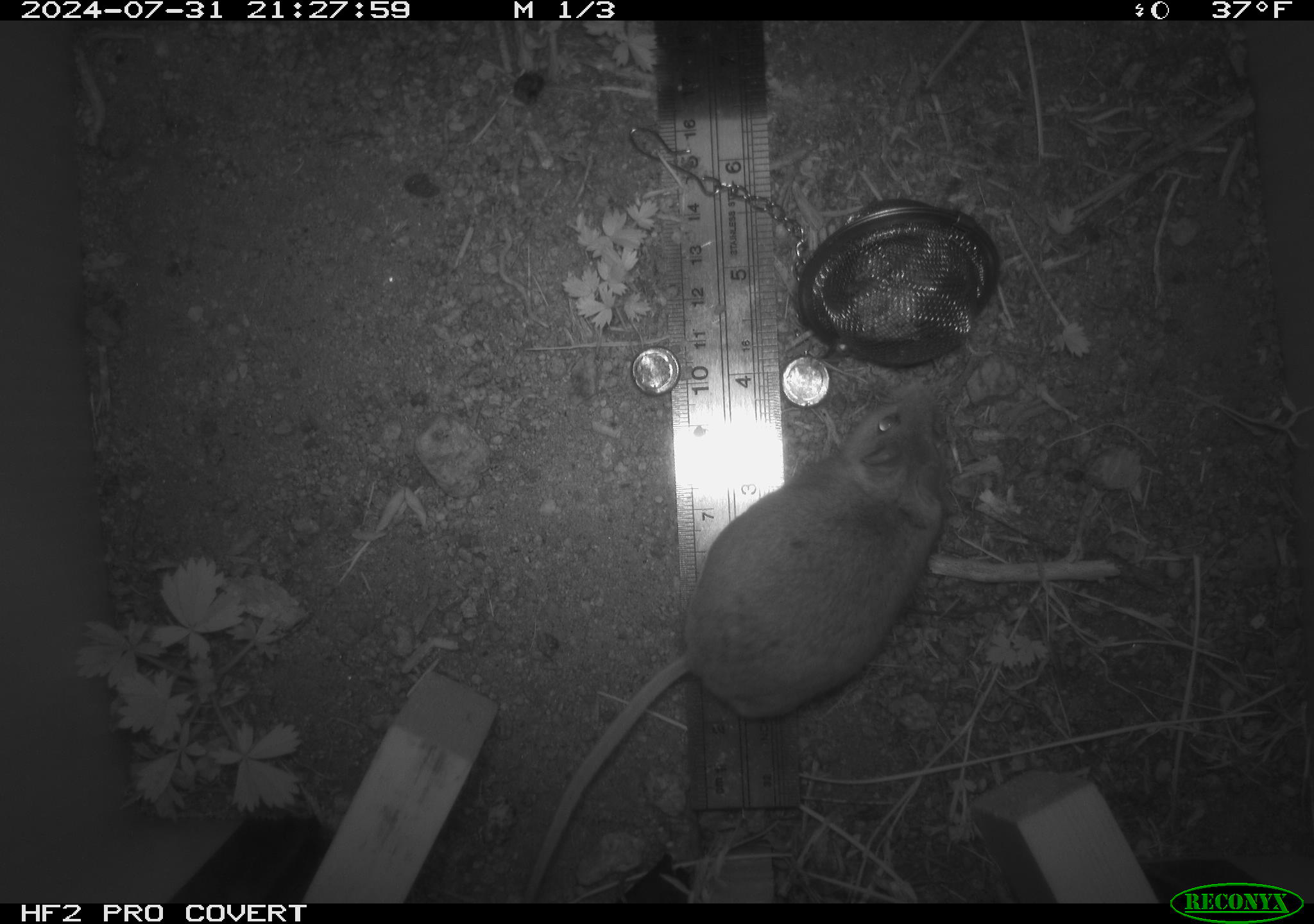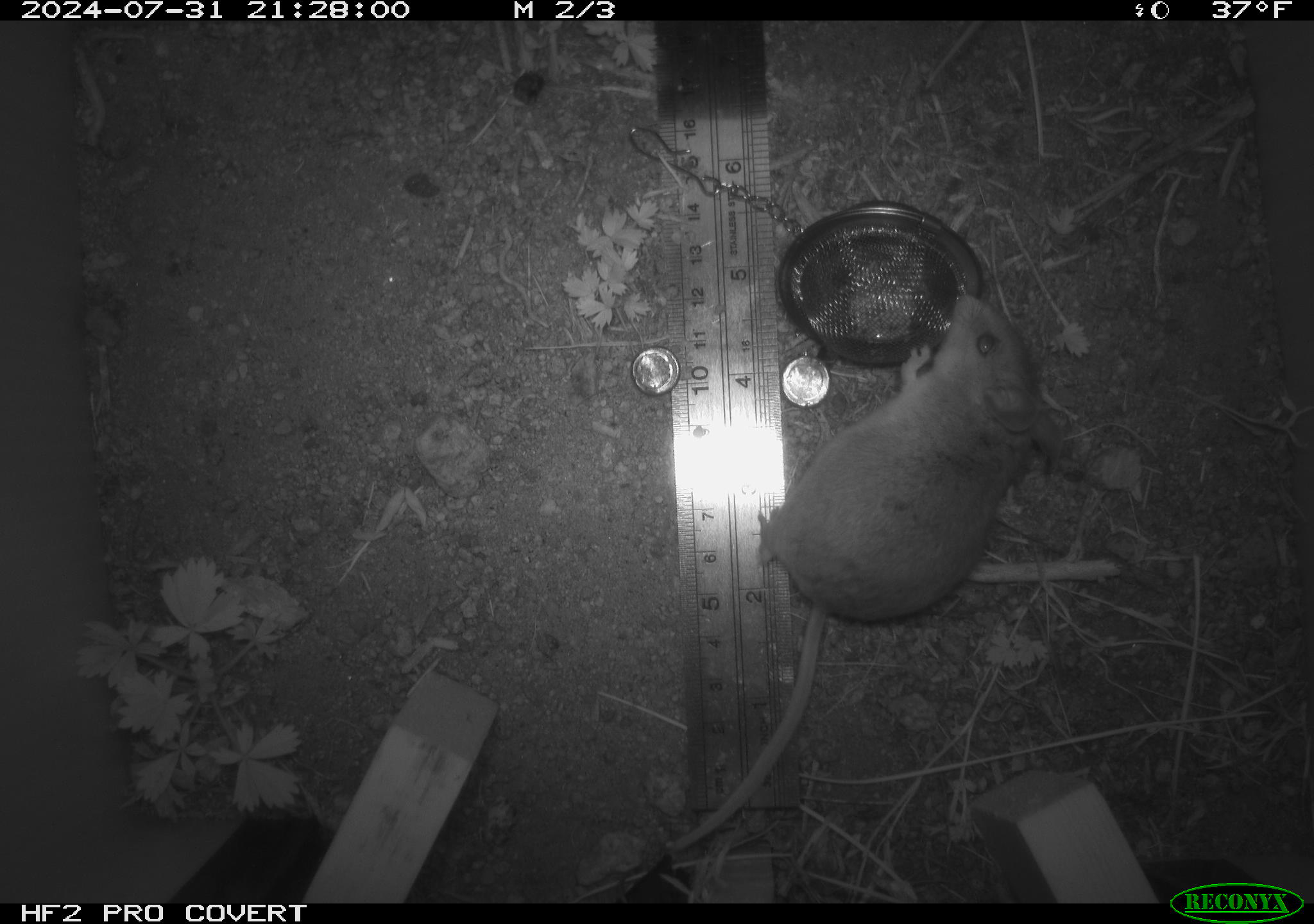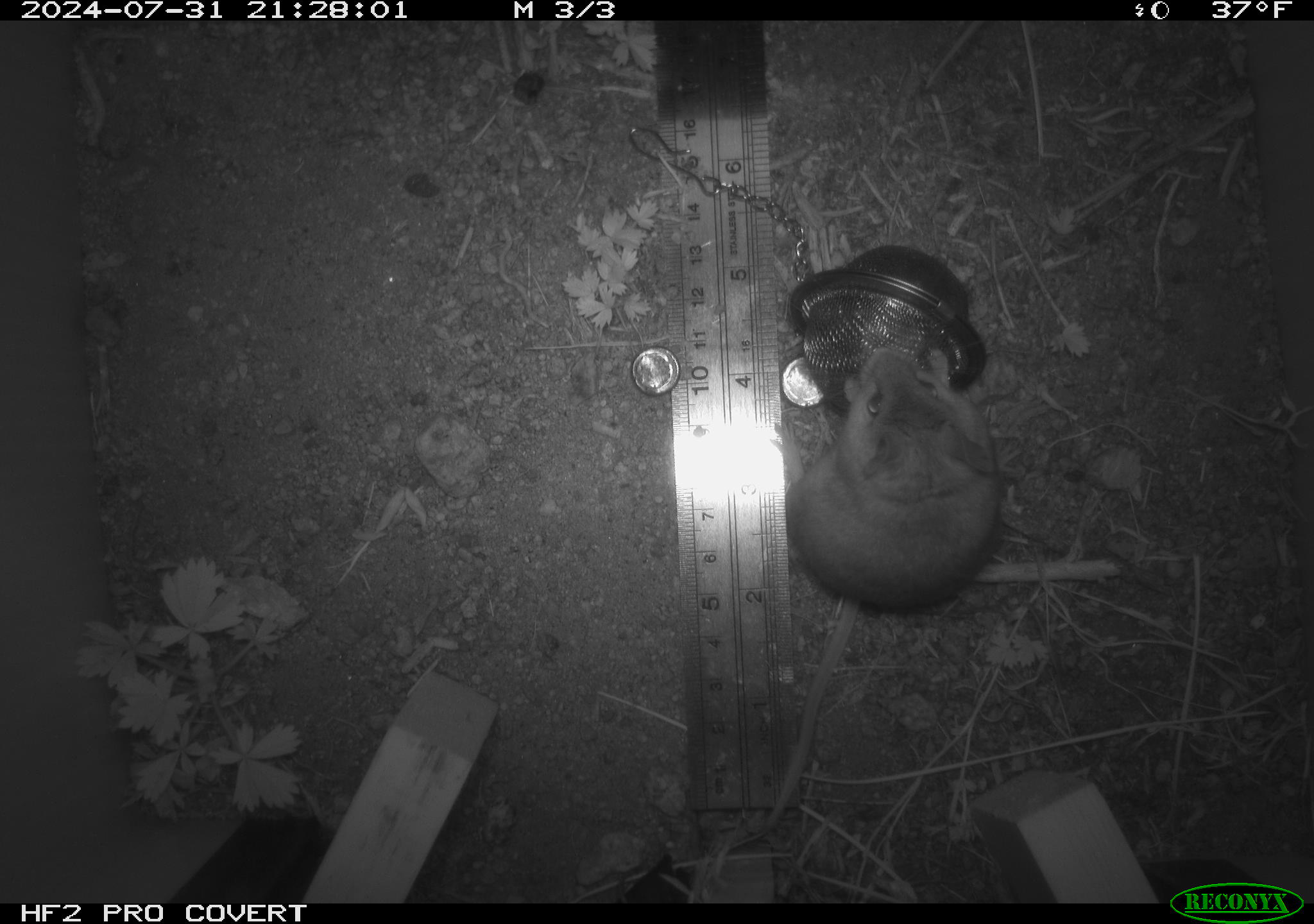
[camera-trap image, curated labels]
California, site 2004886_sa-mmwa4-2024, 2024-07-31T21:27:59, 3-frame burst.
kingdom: Animalia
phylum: Chordata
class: Mammalia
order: Rodentia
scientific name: Rodentia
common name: mouse species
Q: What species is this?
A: Mouse species (Rodentia).